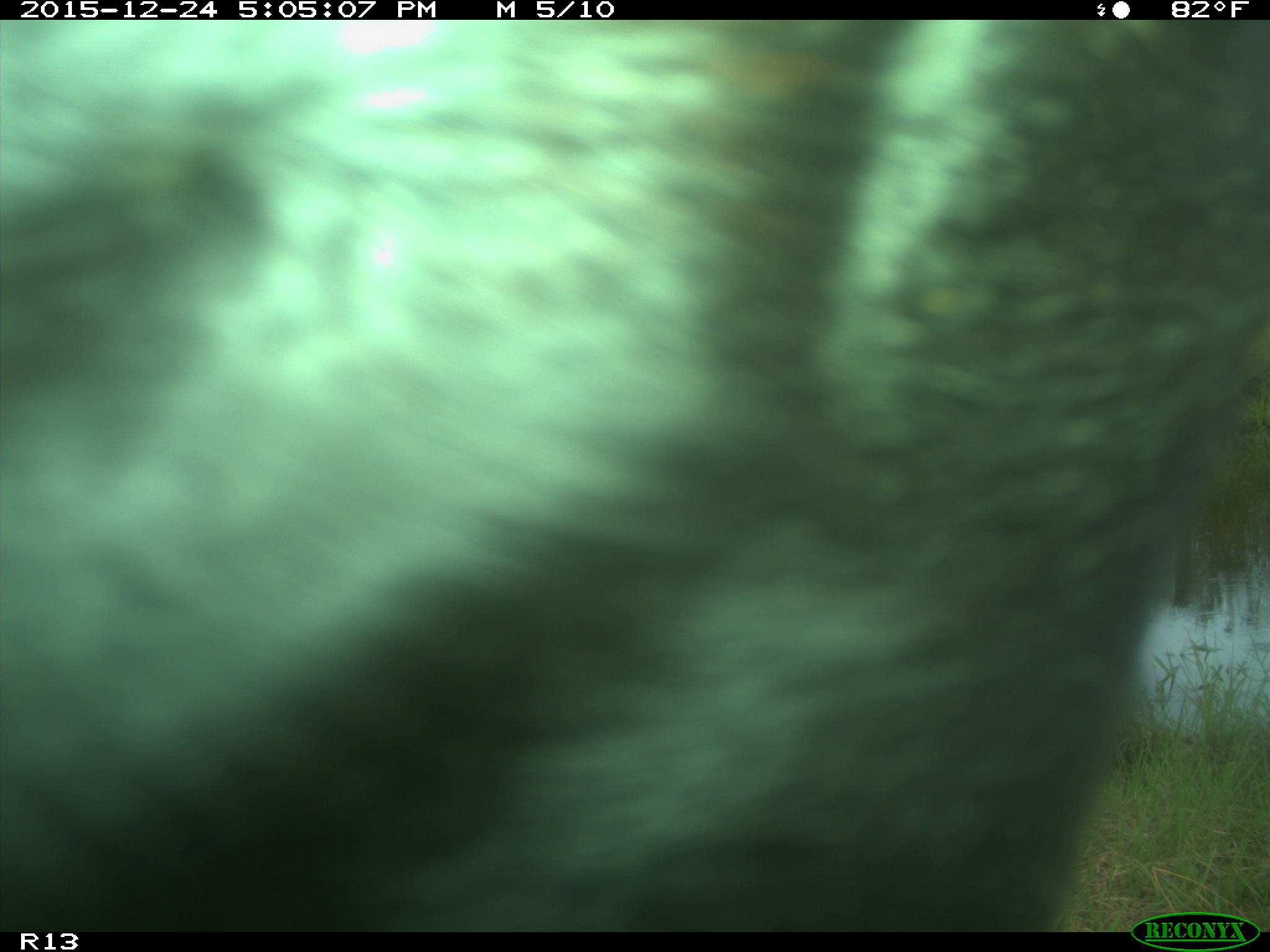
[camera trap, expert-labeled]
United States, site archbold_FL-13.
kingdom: Animalia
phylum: Chordata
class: Mammalia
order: Artiodactyla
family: Bovidae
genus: Bos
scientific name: Bos taurus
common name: domestic cow